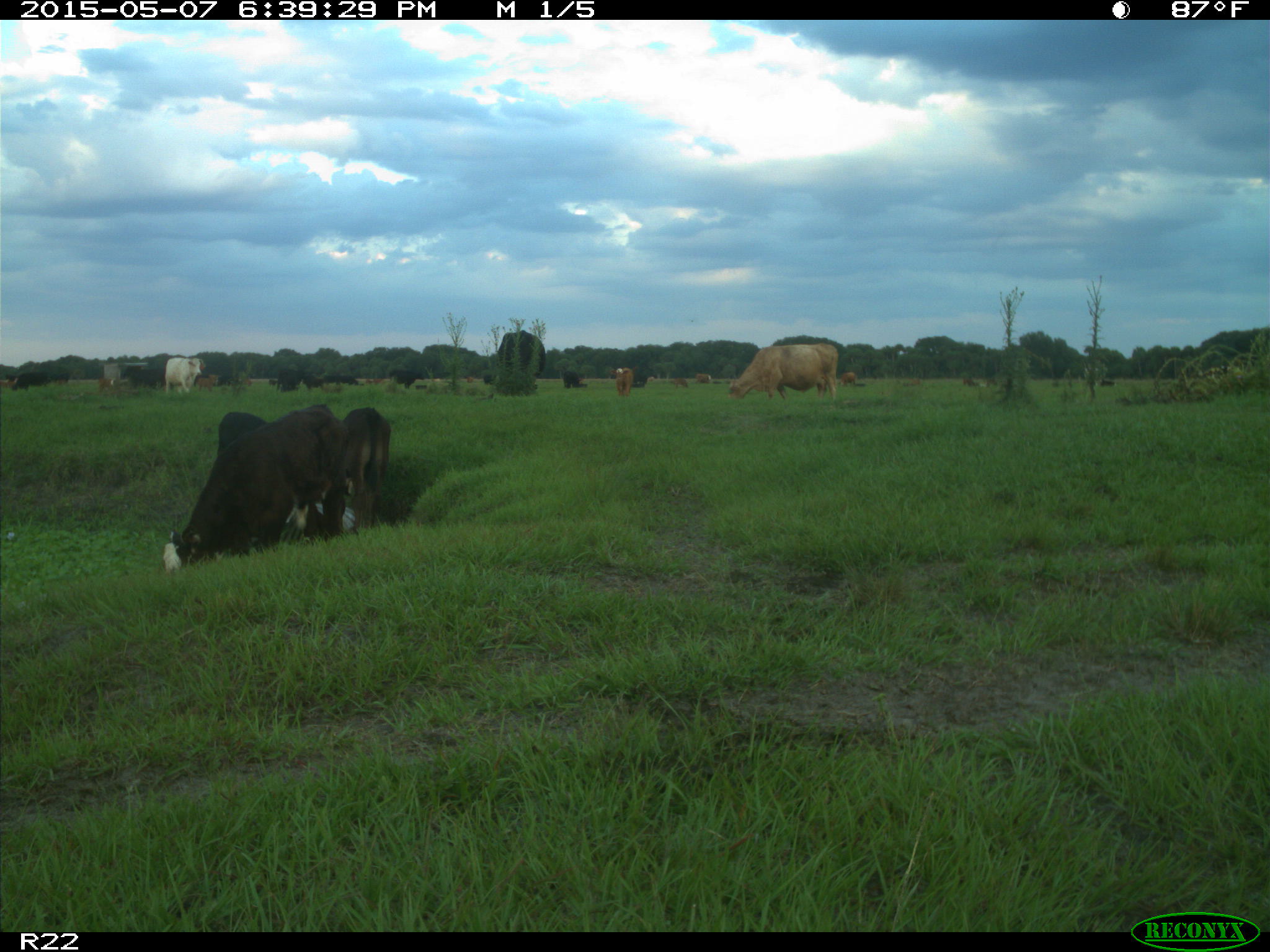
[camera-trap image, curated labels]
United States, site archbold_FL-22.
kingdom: Animalia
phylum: Chordata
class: Mammalia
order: Artiodactyla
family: Bovidae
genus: Bos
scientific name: Bos taurus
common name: domestic cow